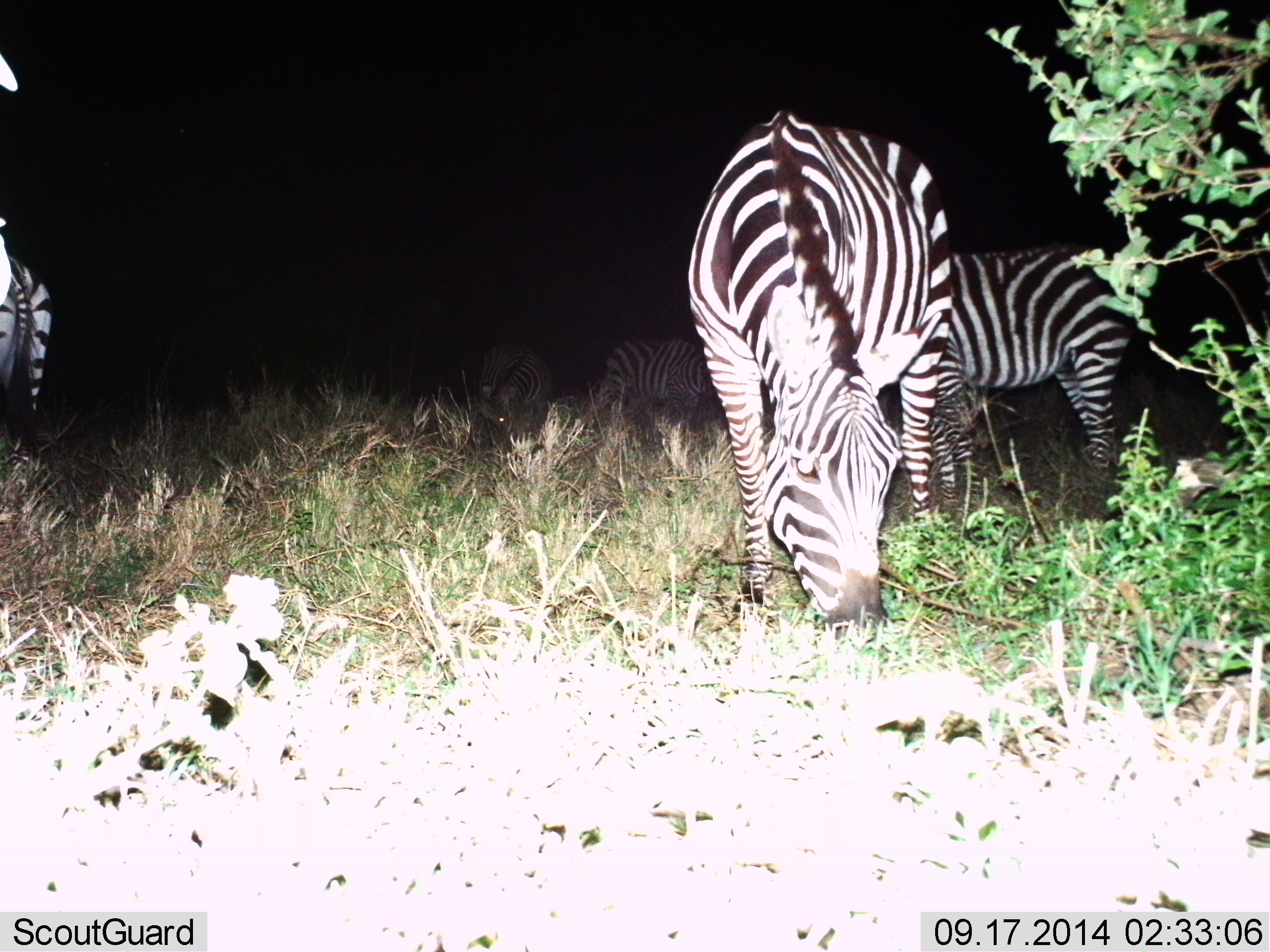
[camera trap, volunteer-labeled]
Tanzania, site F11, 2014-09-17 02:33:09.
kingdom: Animalia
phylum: Chordata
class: Mammalia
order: Perissodactyla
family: Equidae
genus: Equus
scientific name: Equus quagga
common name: plains zebra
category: zebra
Zebra (plains zebra) (Equus quagga), count 5. Behavior (volunteer vote fractions): standing 30%, resting 10%, moving 10%, interacting 10%. Young present (vote fraction): 0%. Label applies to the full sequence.